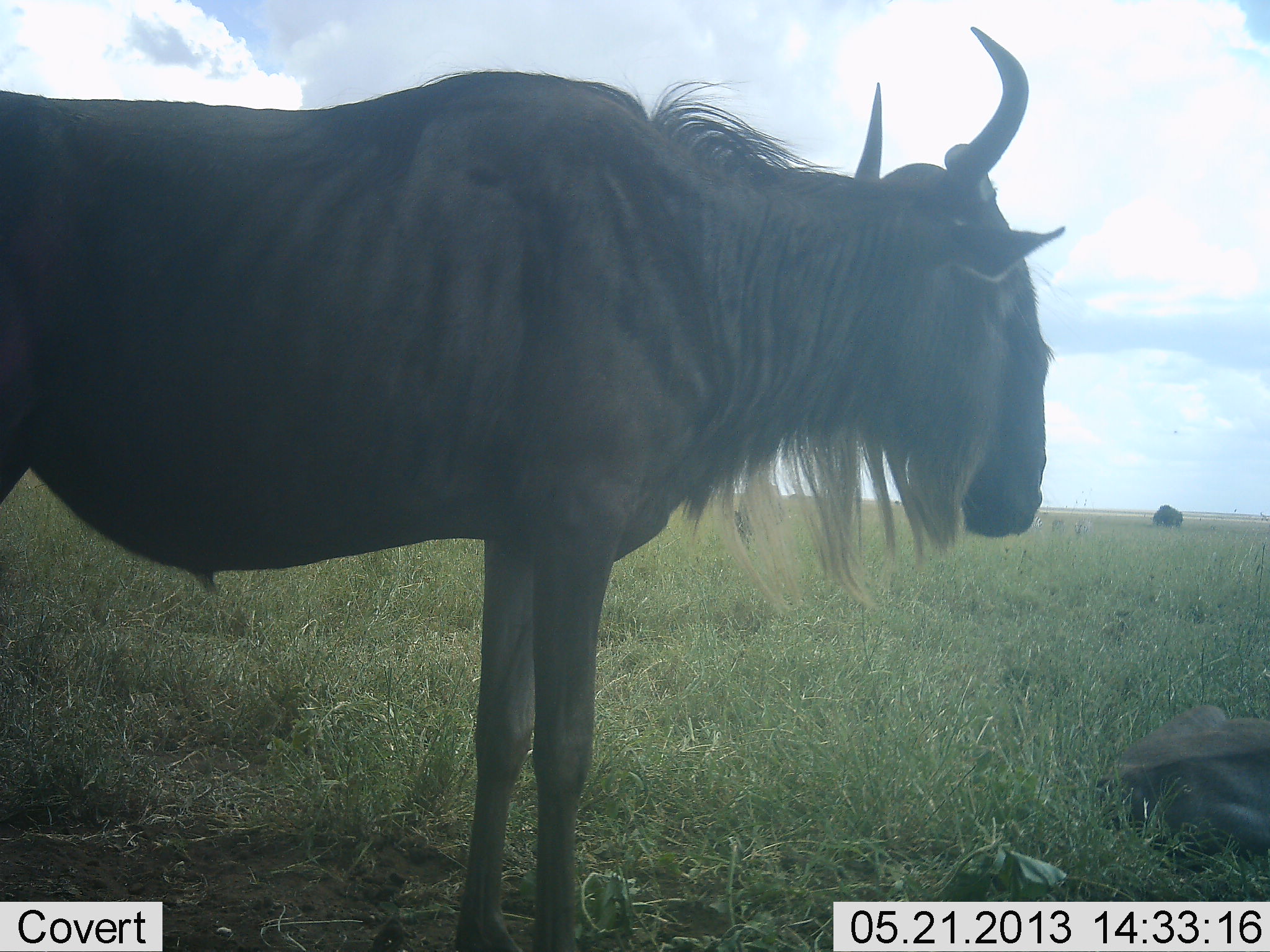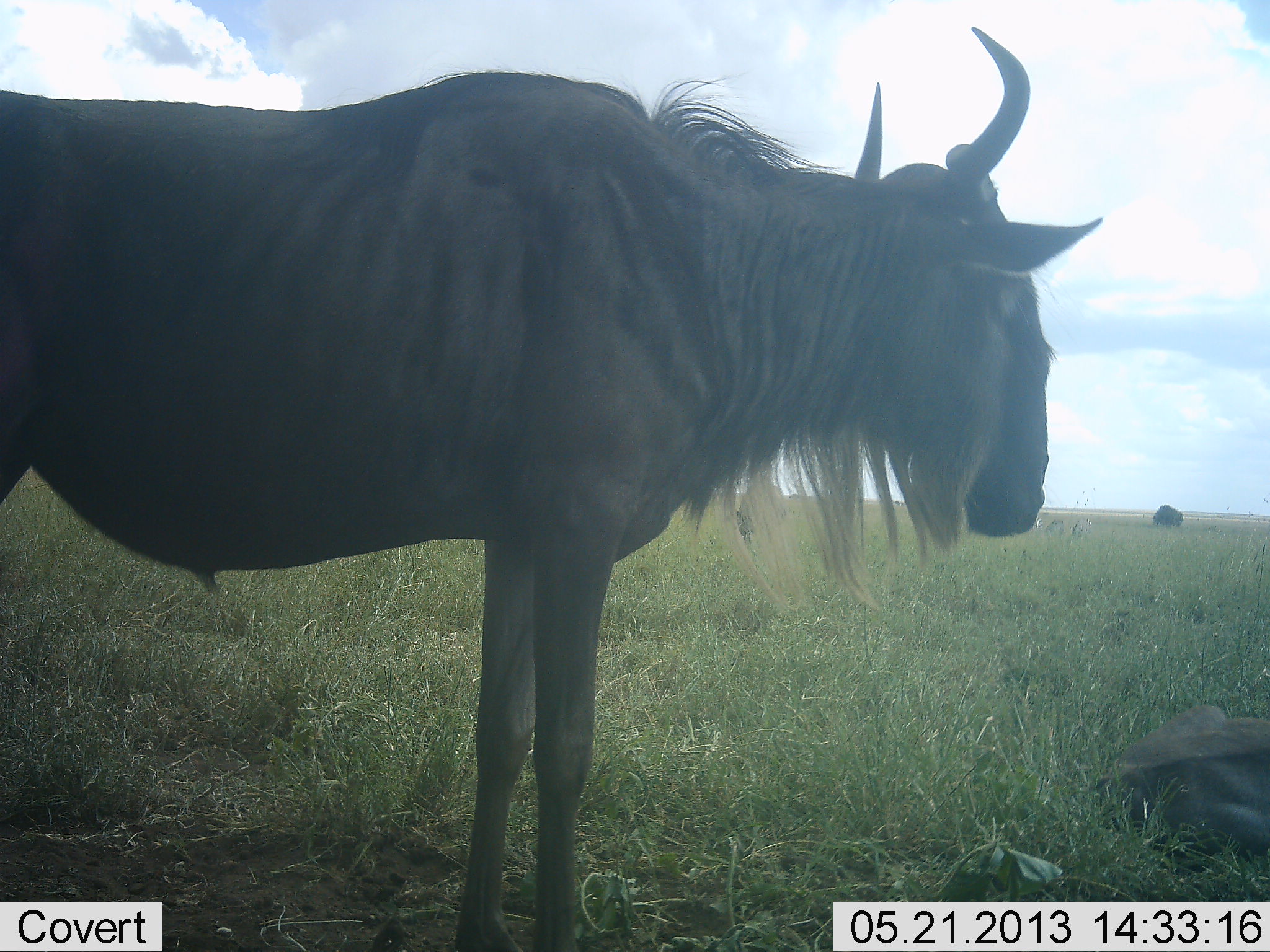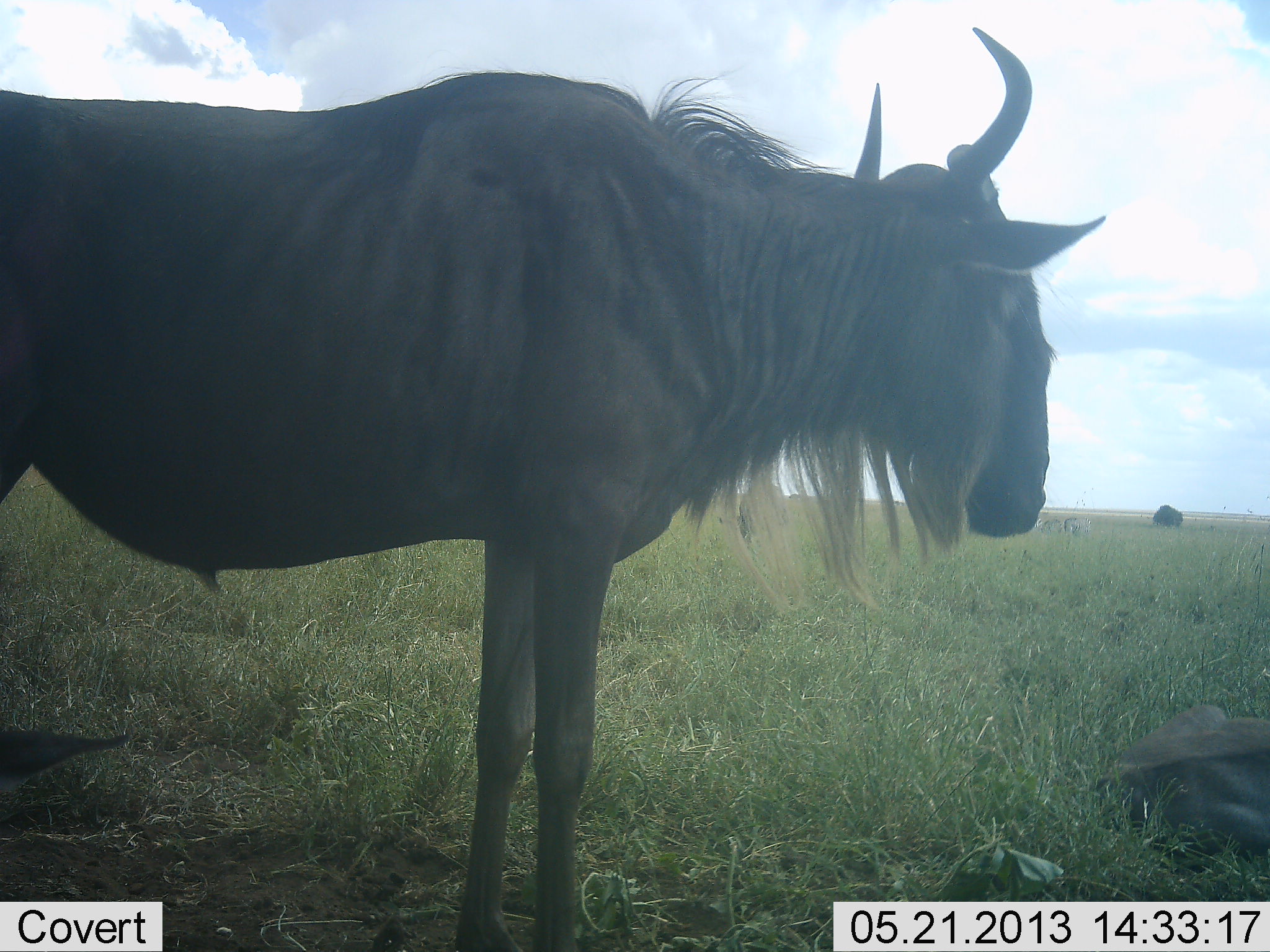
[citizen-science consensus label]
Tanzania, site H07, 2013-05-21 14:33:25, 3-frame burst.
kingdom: Animalia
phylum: Chordata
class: Mammalia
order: Artiodactyla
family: Bovidae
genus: Connochaetes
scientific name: Connochaetes taurinus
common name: blue wildebeest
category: wildebeest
Wildebeest (blue wildebeest) (Connochaetes taurinus), count 2. Behavior (volunteer vote fractions): standing 100%, resting 50%, moving 0%, interacting 0%. Young present (vote fraction): 10%. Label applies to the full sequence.